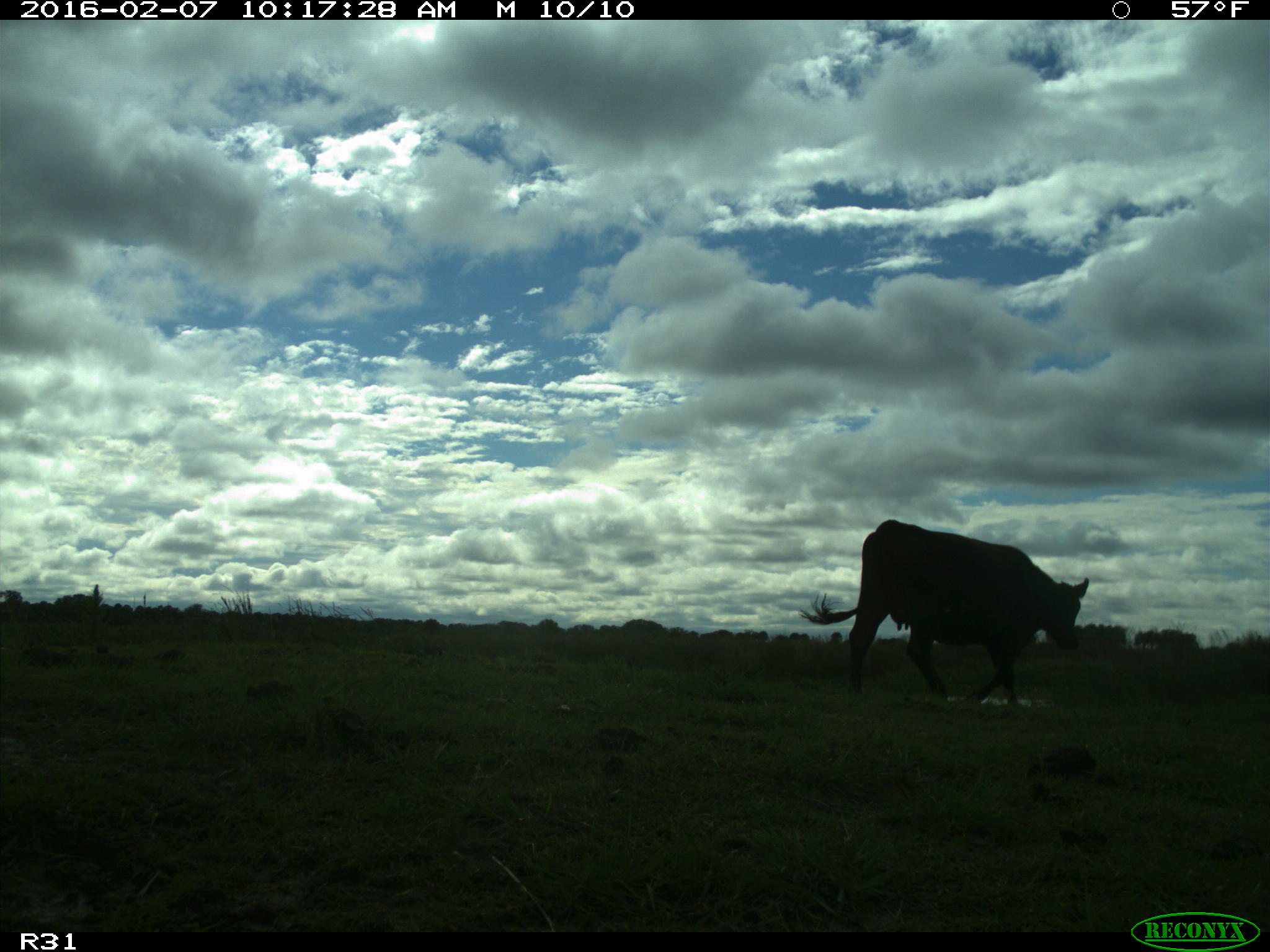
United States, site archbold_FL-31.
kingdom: Animalia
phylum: Chordata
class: Mammalia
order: Artiodactyla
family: Bovidae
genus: Bos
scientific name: Bos taurus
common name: domestic cow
Bos taurus (domestic cow).